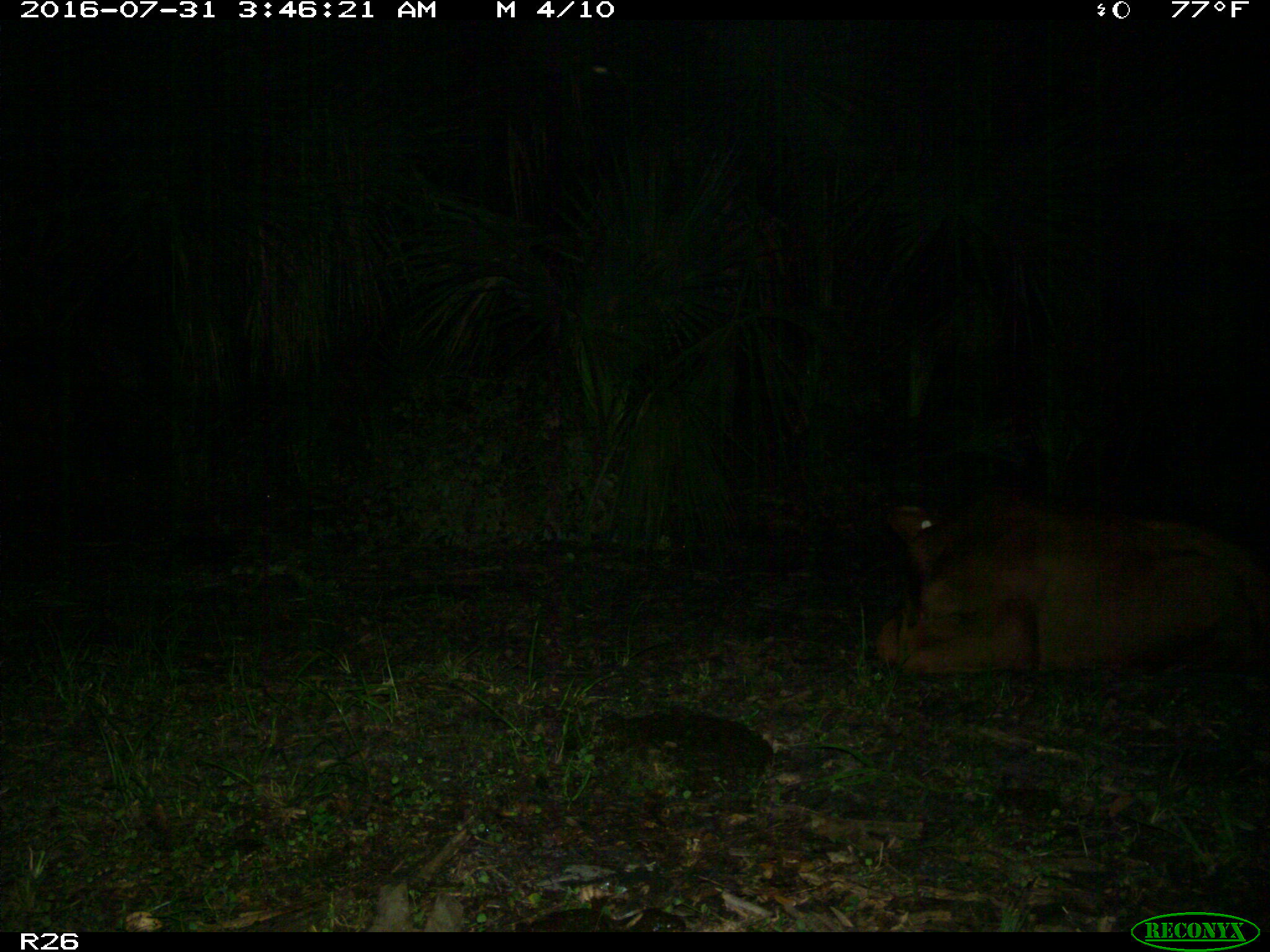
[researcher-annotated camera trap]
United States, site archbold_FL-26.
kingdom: Animalia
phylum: Chordata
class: Mammalia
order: Artiodactyla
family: Bovidae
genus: Bos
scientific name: Bos taurus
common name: domestic cow